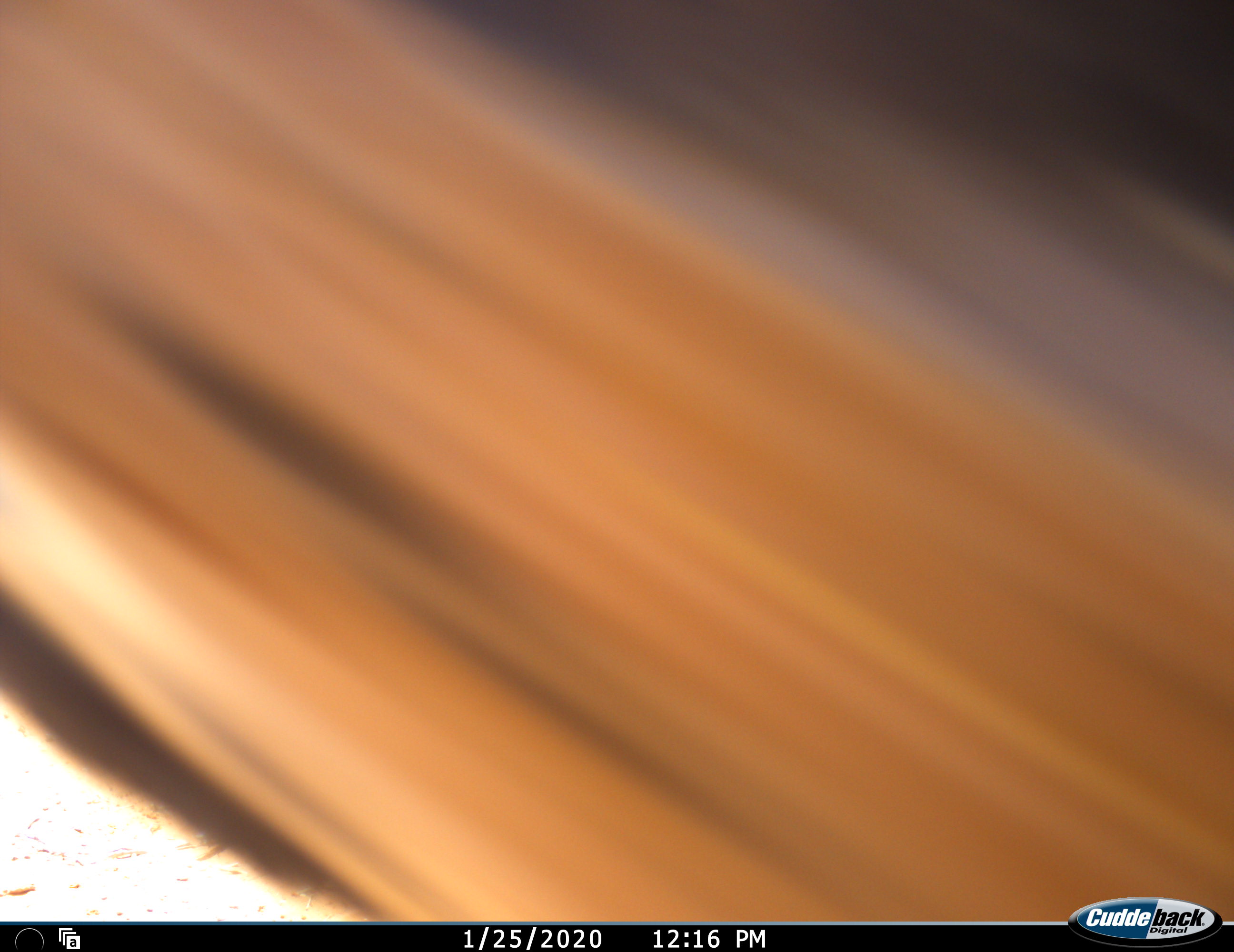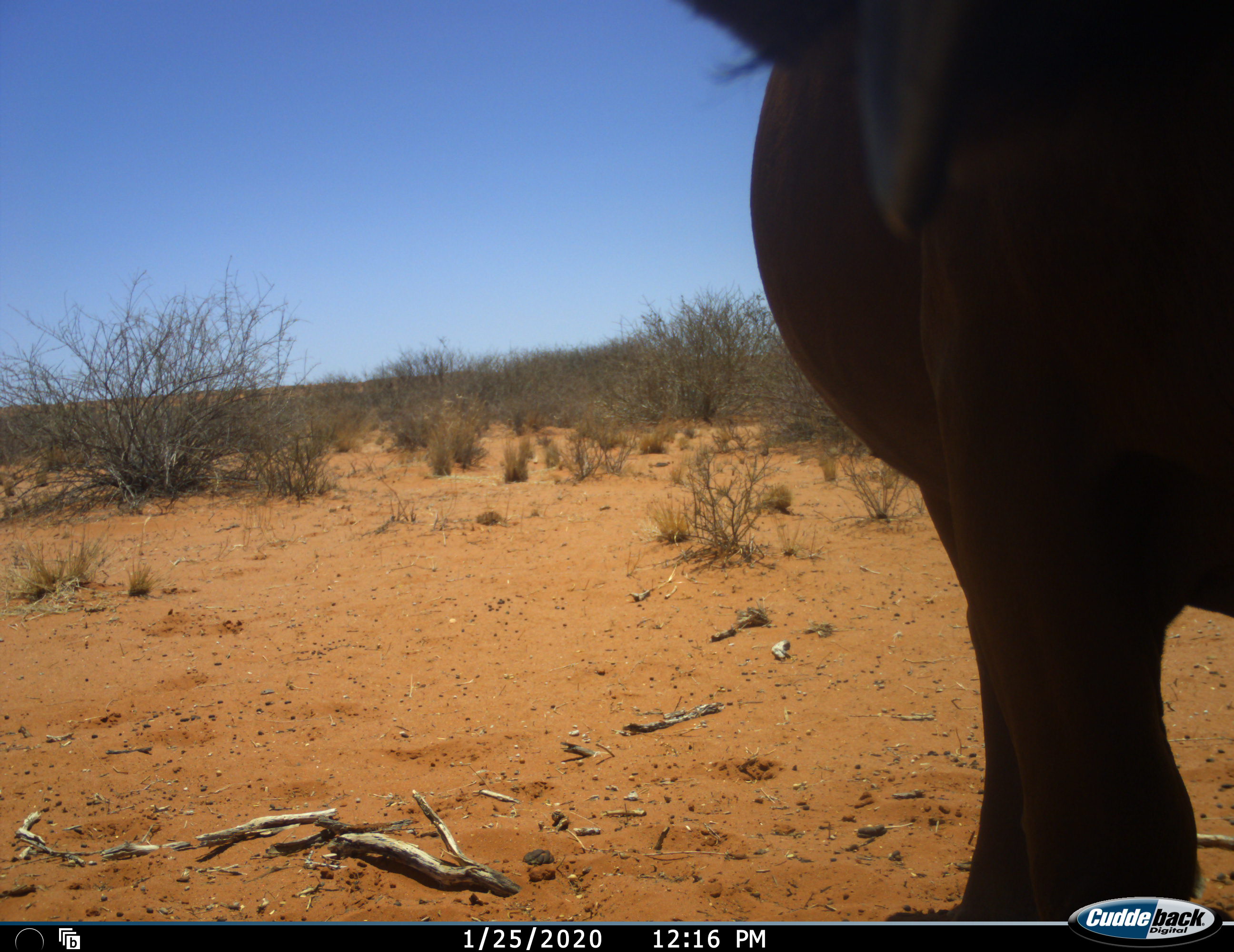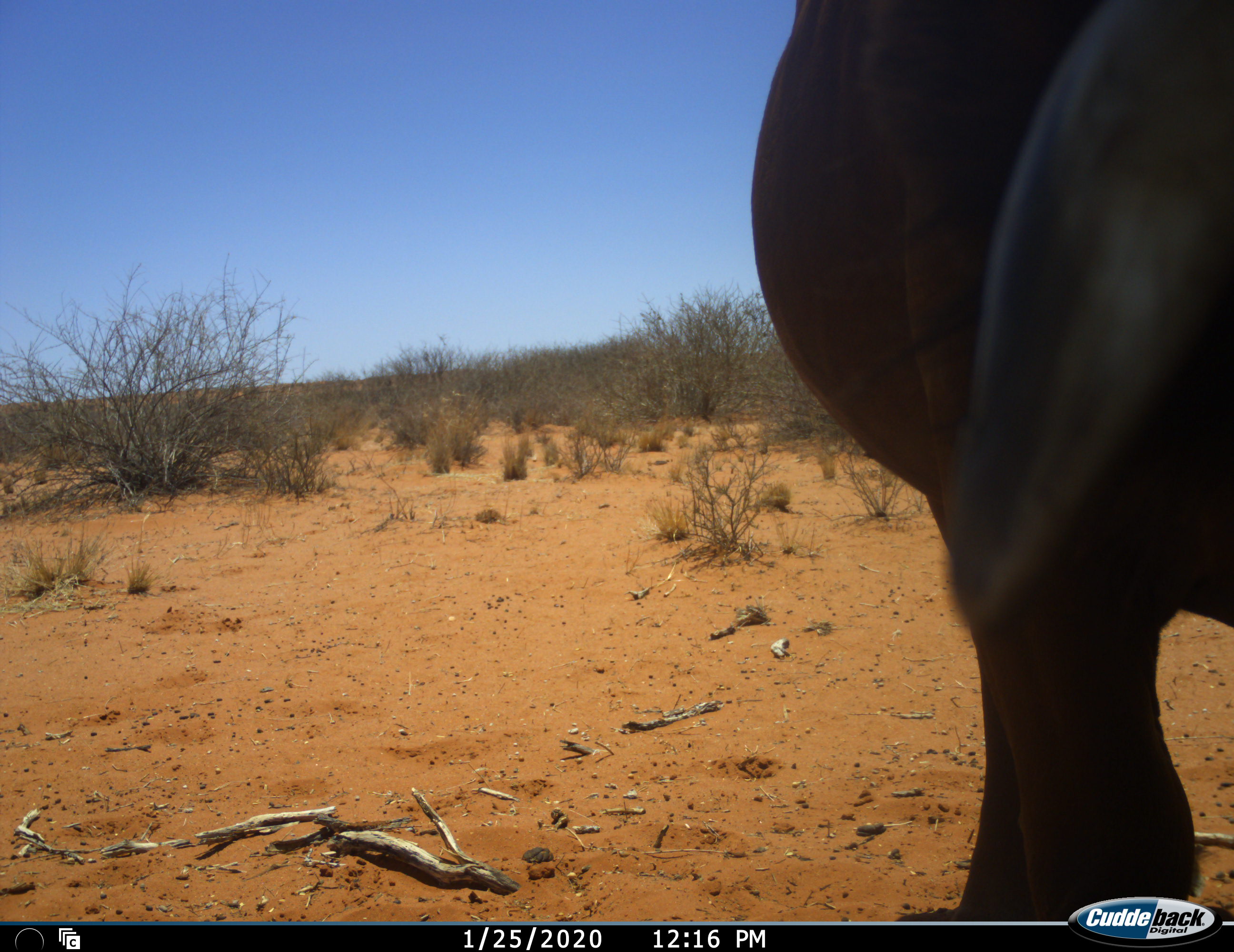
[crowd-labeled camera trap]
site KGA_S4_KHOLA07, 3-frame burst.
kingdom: Animalia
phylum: Chordata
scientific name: Vertebrata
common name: domestic animal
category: domesticanimal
Domesticanimal (domestic animal) (Vertebrata), count 1. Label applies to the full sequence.